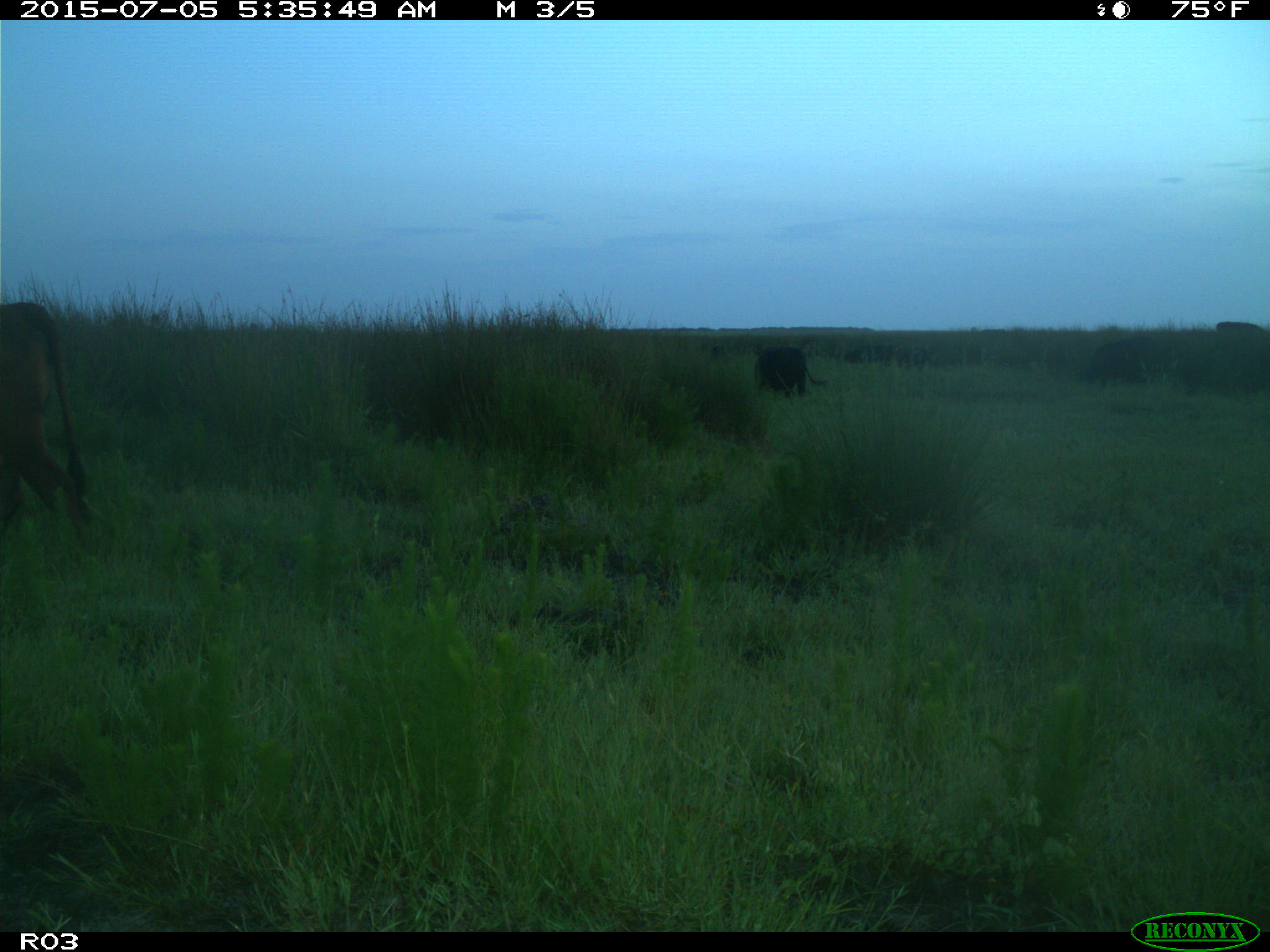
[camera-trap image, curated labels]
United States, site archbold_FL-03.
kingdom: Animalia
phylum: Chordata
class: Mammalia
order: Artiodactyla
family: Bovidae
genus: Bos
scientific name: Bos taurus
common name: domestic cow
Bos taurus (domestic cow).